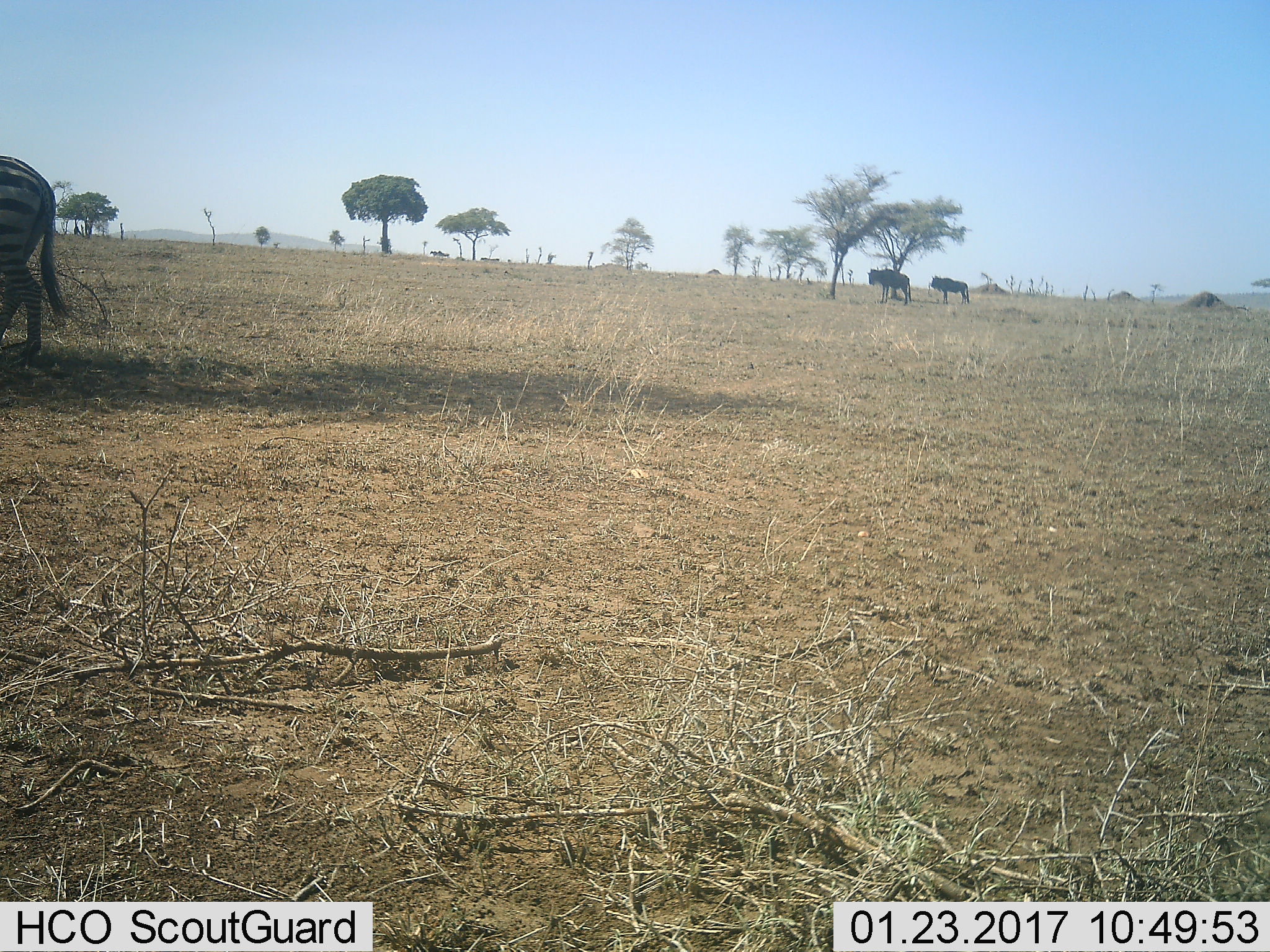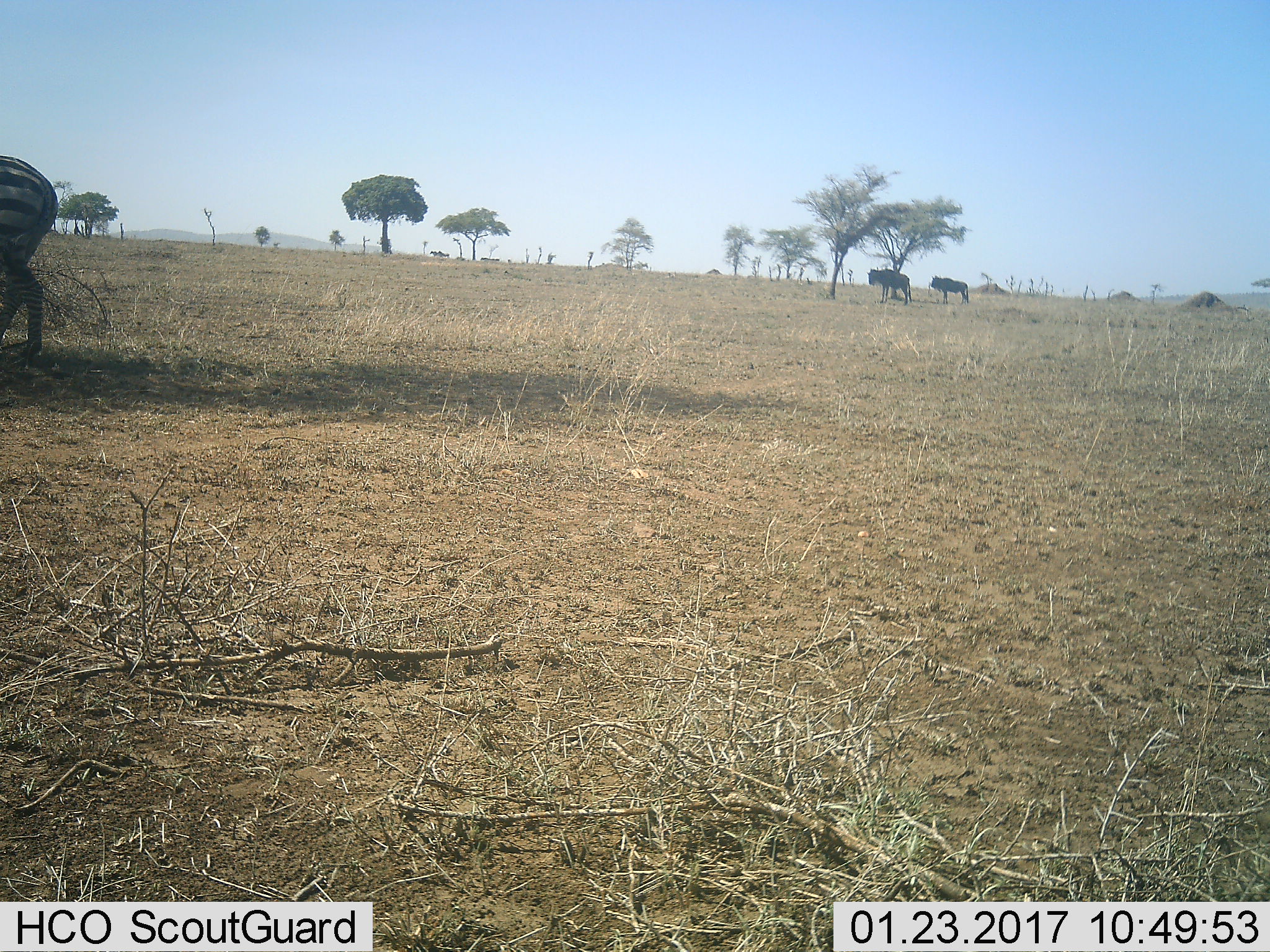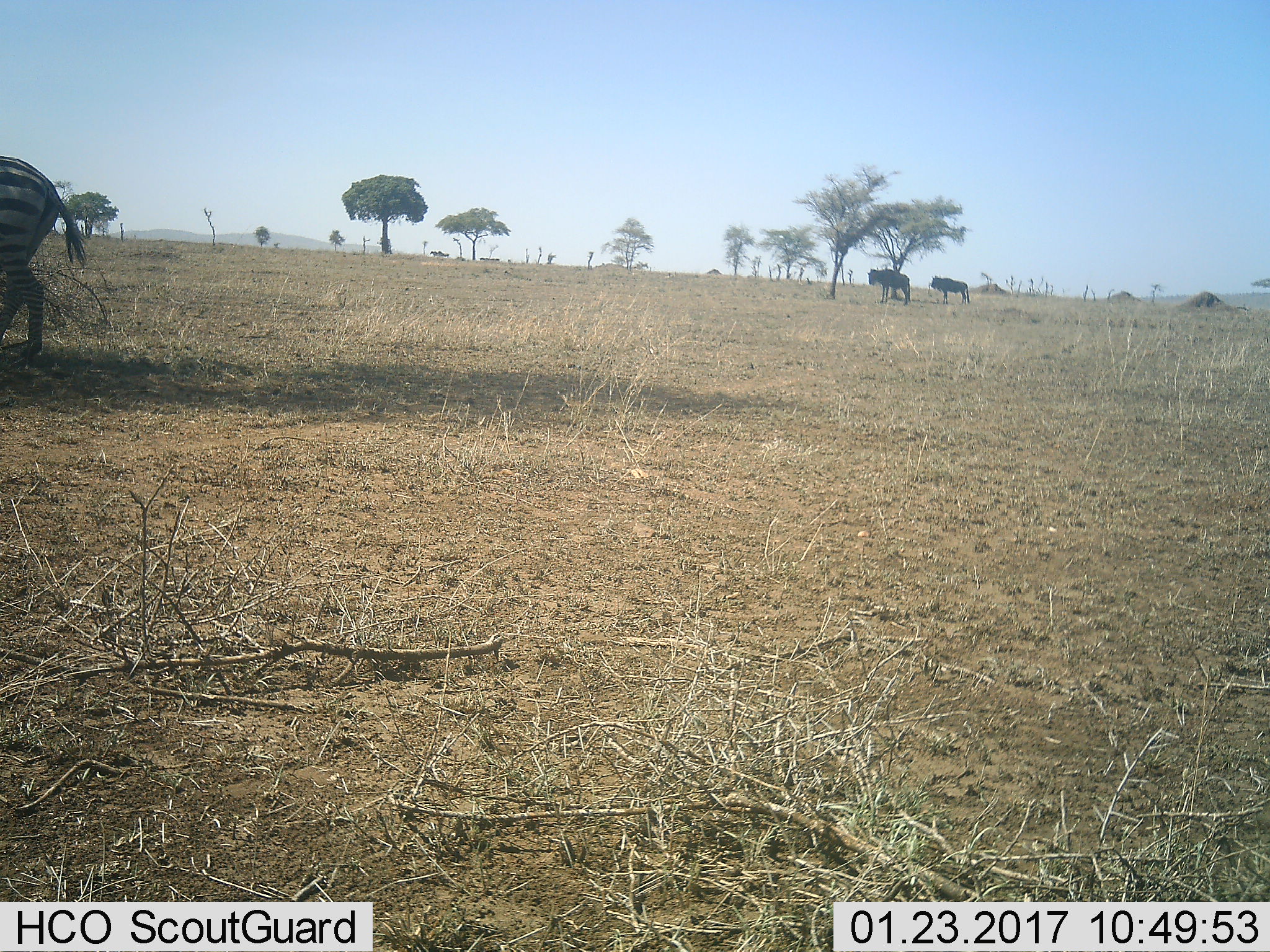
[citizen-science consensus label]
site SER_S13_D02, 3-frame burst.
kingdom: Animalia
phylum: Chordata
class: Mammalia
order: Artiodactyla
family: Bovidae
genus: Connochaetes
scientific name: Connochaetes taurinus taurinus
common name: blue wildebeest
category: wildebeestblue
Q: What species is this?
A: Wildebeestblue (blue wildebeest) (Connochaetes taurinus taurinus).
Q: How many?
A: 2.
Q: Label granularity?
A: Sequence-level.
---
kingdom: Animalia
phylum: Chordata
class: Mammalia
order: Perissodactyla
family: Equidae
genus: Equus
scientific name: Equus quagga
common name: plains zebra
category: zebraplains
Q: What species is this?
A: Zebraplains (plains zebra) (Equus quagga).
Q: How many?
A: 1.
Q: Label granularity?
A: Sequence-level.